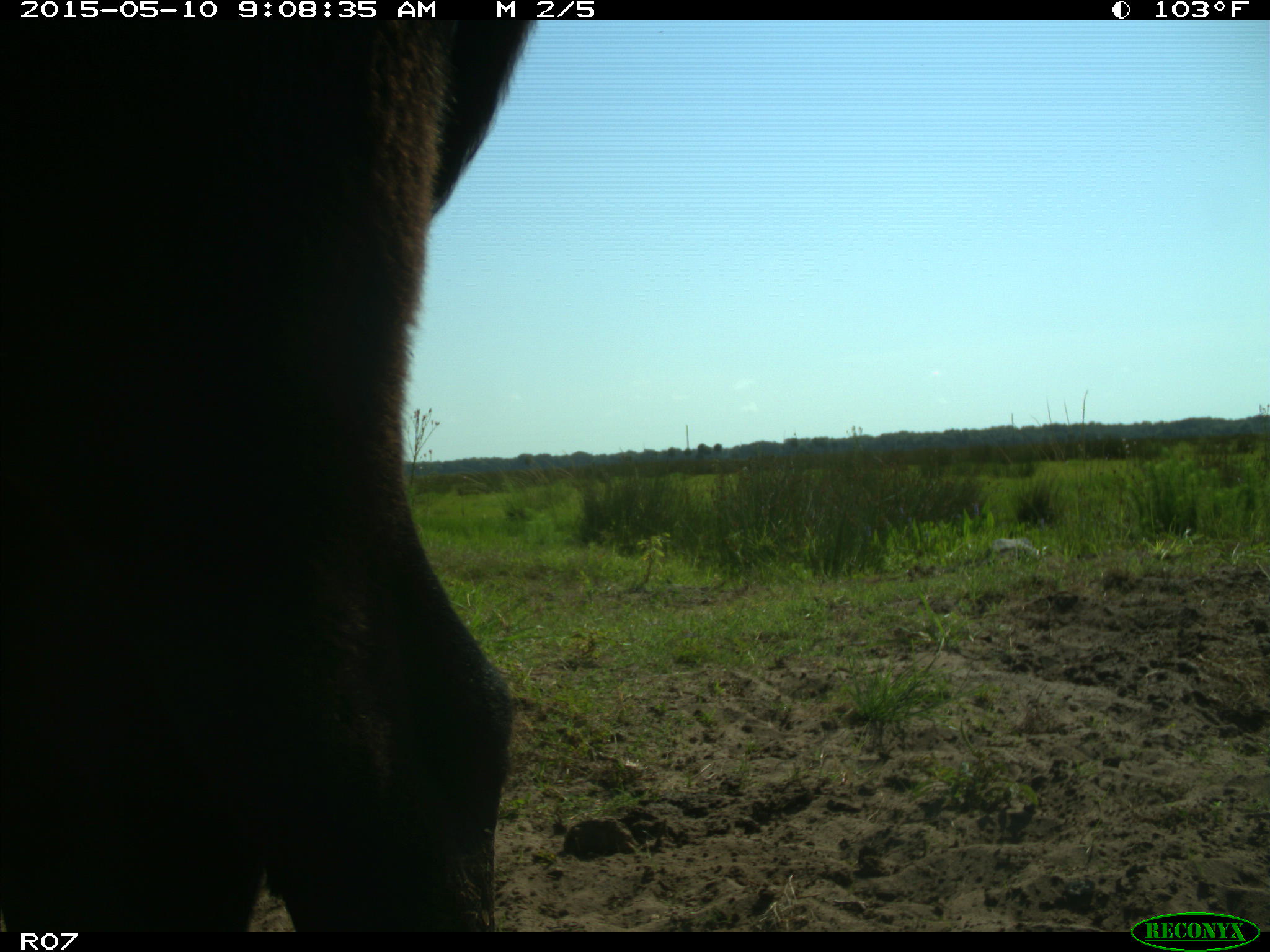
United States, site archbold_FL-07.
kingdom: Animalia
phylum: Chordata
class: Mammalia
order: Artiodactyla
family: Bovidae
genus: Bos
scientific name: Bos taurus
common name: domestic cow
Bos taurus (domestic cow).